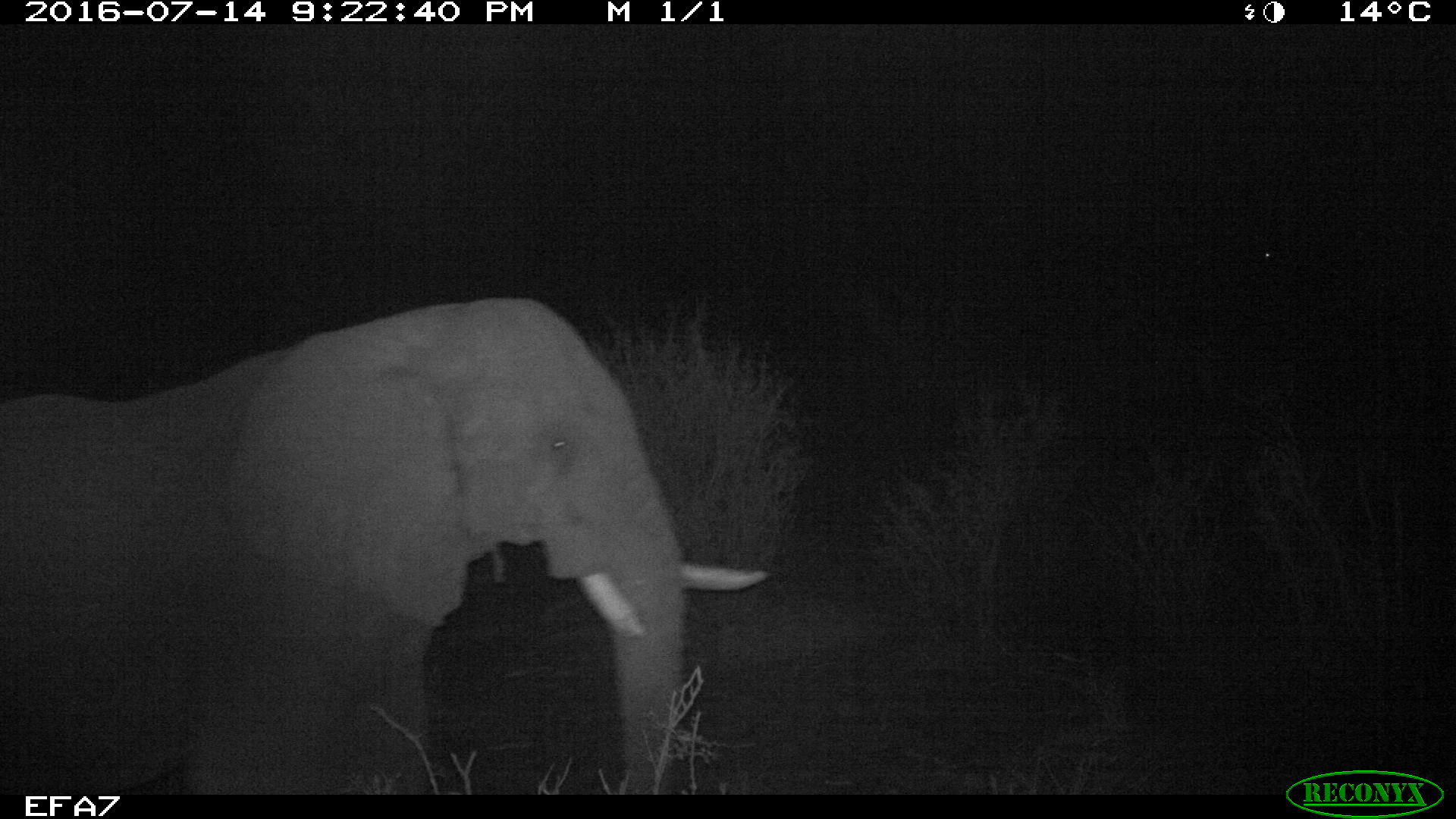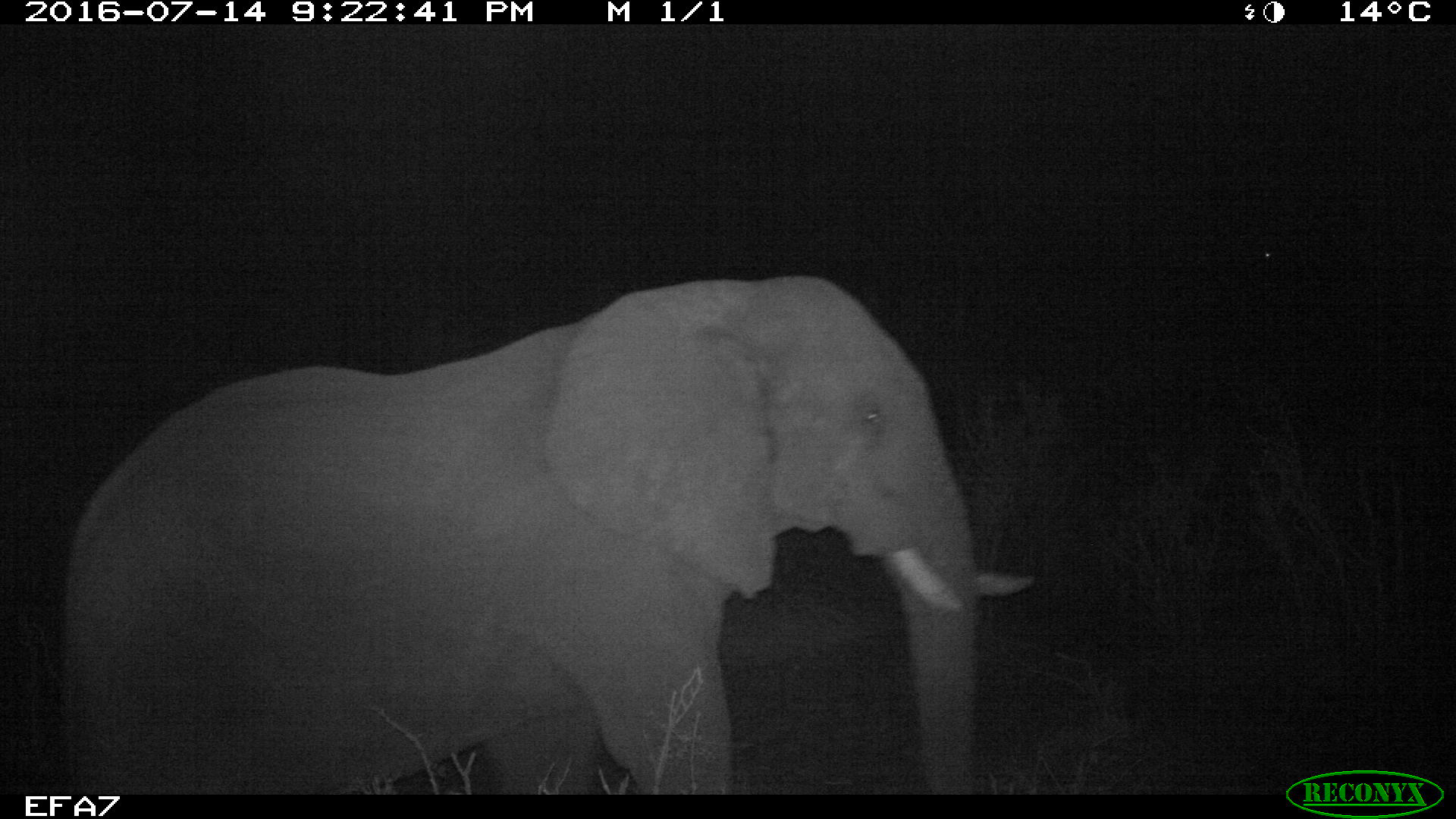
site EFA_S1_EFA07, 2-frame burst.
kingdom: Animalia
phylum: Chordata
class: Mammalia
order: Proboscidea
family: Elephantidae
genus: Loxodonta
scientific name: Loxodonta africana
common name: african bush elephant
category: elephant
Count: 1.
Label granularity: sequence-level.